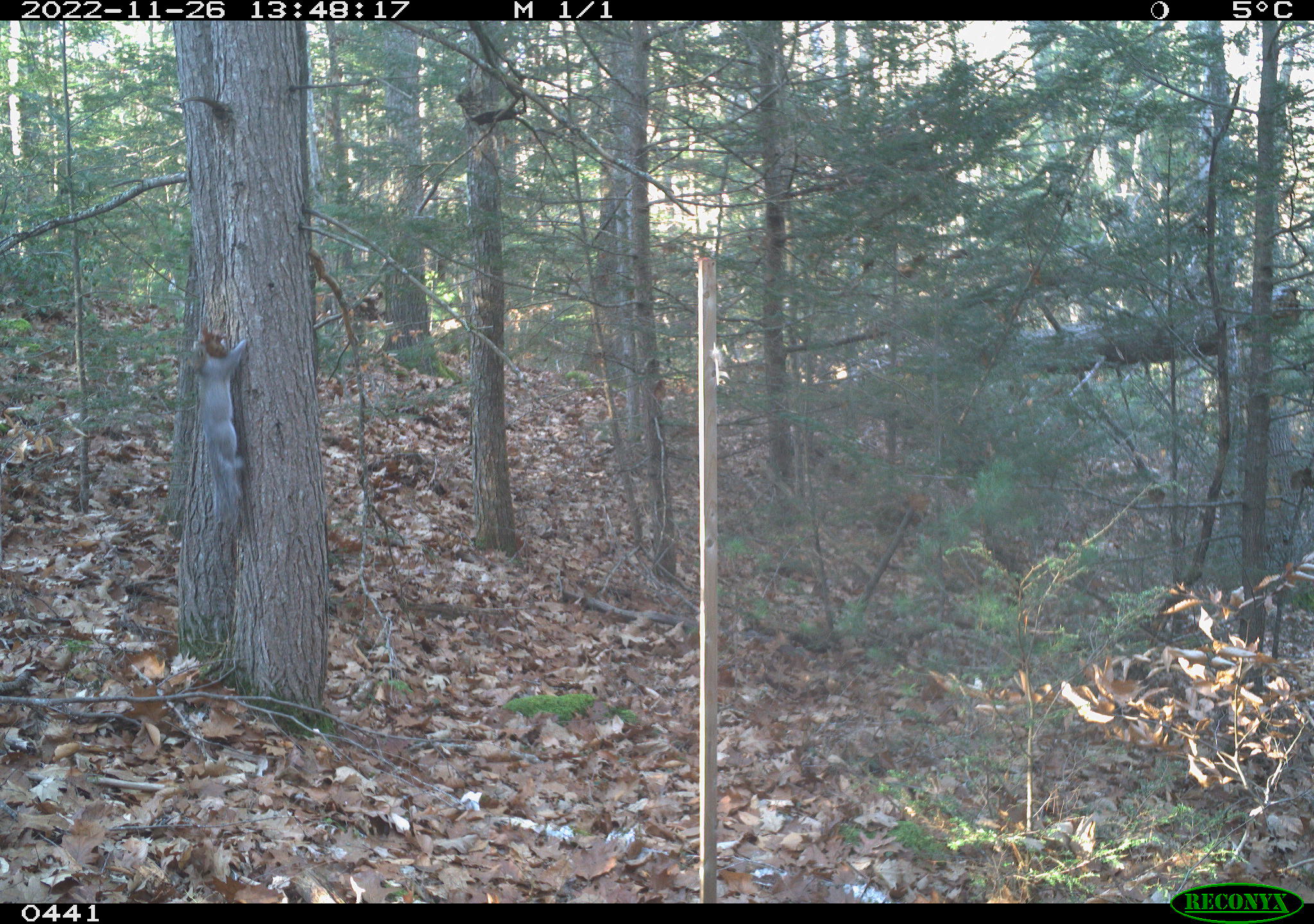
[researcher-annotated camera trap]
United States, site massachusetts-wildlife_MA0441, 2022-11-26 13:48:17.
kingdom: Animalia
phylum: Chordata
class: Mammalia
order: Rodentia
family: Sciuridae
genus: Sciurus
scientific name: Sciurus carolinensis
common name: gray squirrel